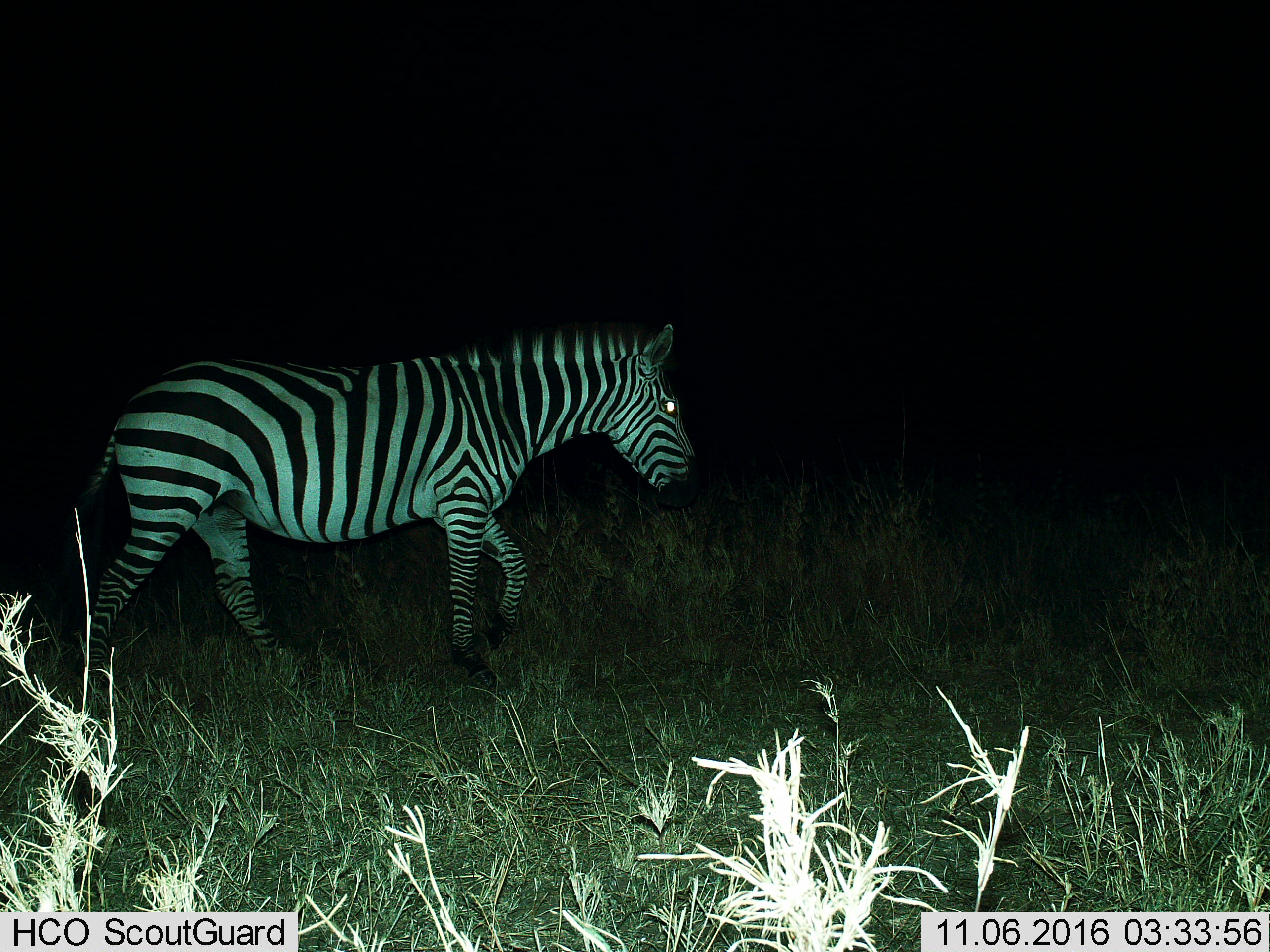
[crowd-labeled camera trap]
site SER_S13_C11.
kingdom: Animalia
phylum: Chordata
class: Mammalia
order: Perissodactyla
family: Equidae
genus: Equus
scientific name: Equus quagga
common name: plains zebra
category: zebraplains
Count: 1.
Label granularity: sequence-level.